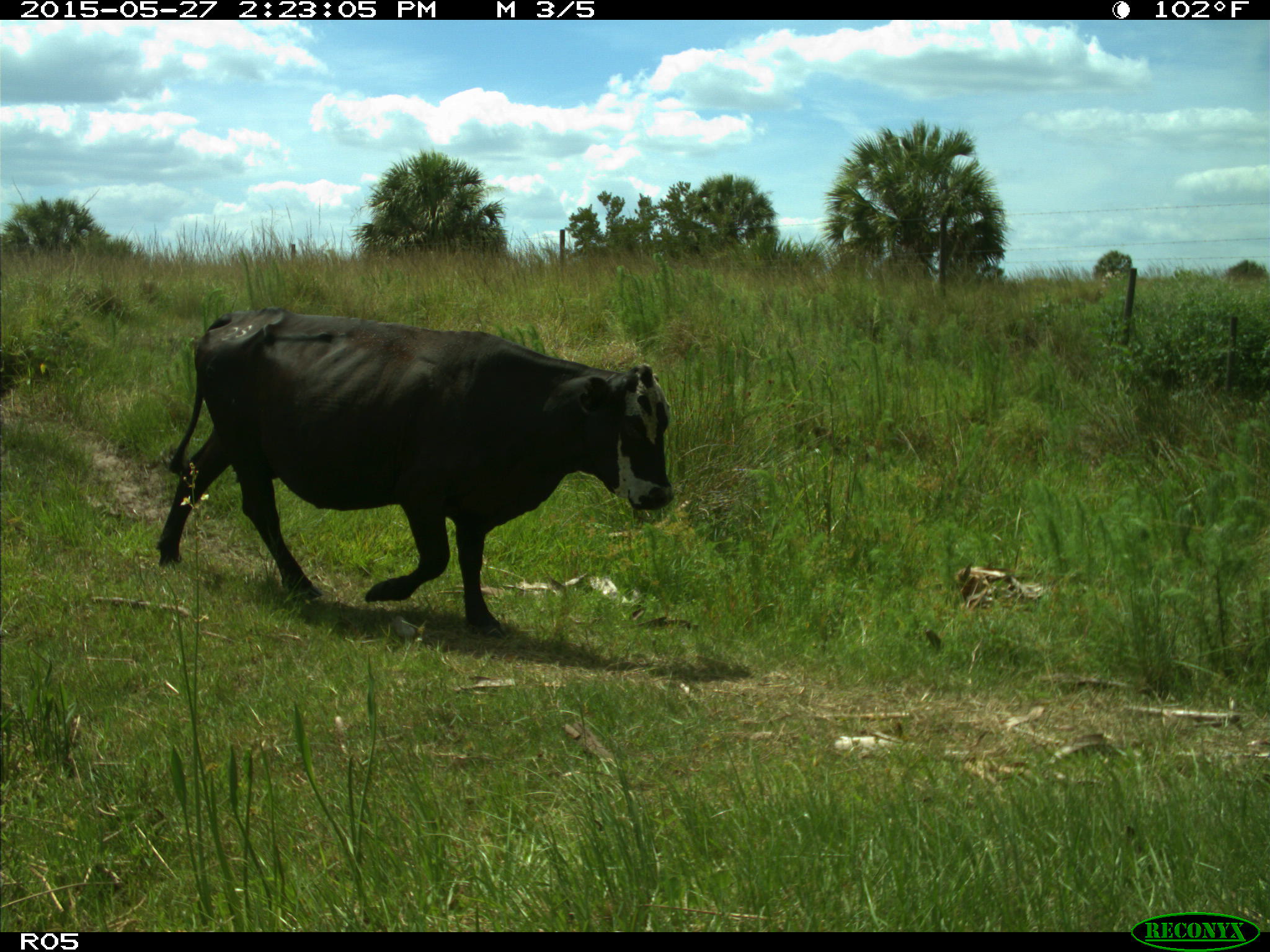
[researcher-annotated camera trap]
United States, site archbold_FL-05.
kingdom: Animalia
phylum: Chordata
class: Mammalia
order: Artiodactyla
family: Bovidae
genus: Bos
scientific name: Bos taurus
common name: domestic cow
Bos taurus (domestic cow).